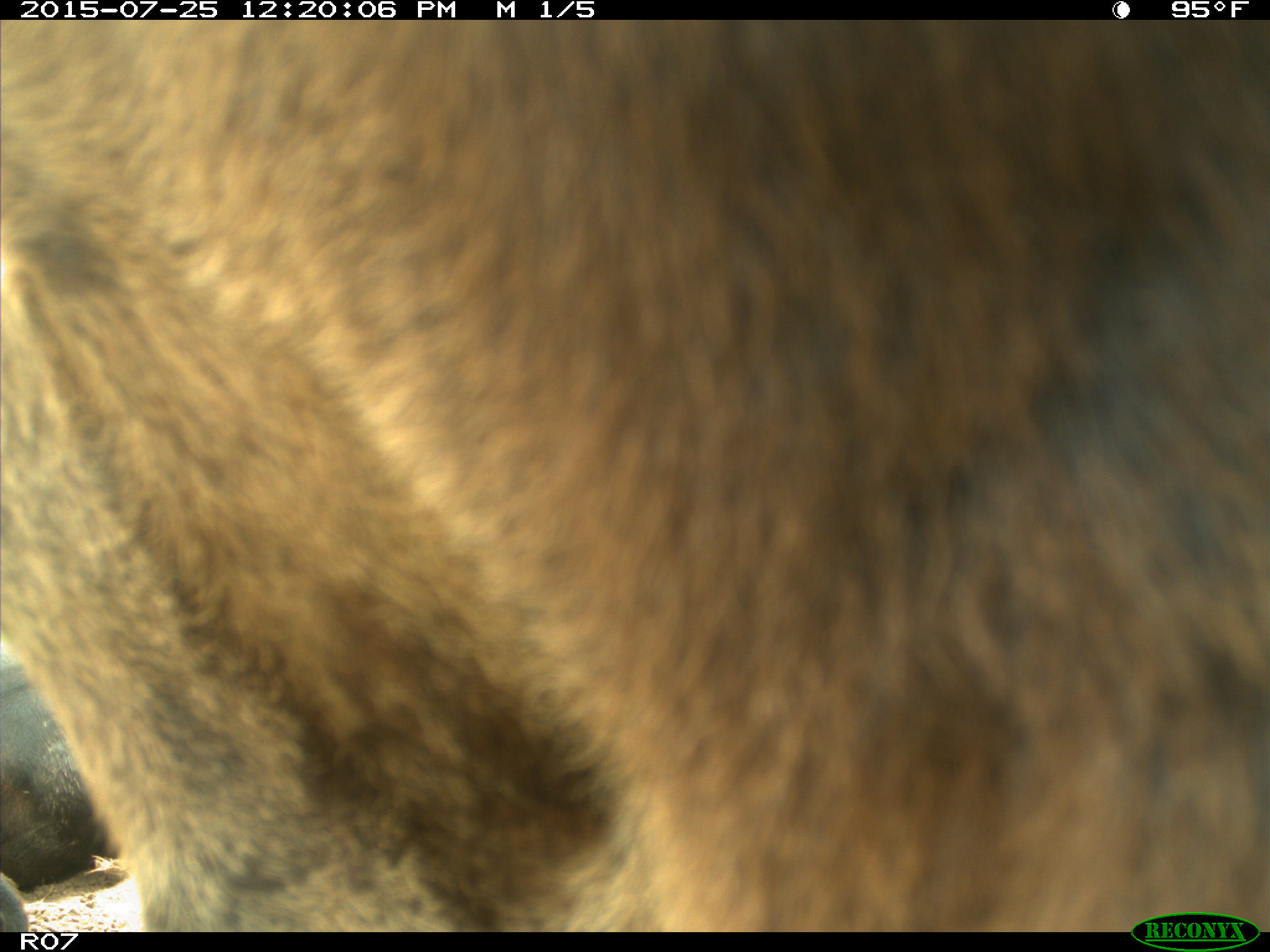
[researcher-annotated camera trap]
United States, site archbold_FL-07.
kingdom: Animalia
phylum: Chordata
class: Mammalia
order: Artiodactyla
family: Bovidae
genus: Bos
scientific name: Bos taurus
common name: domestic cow